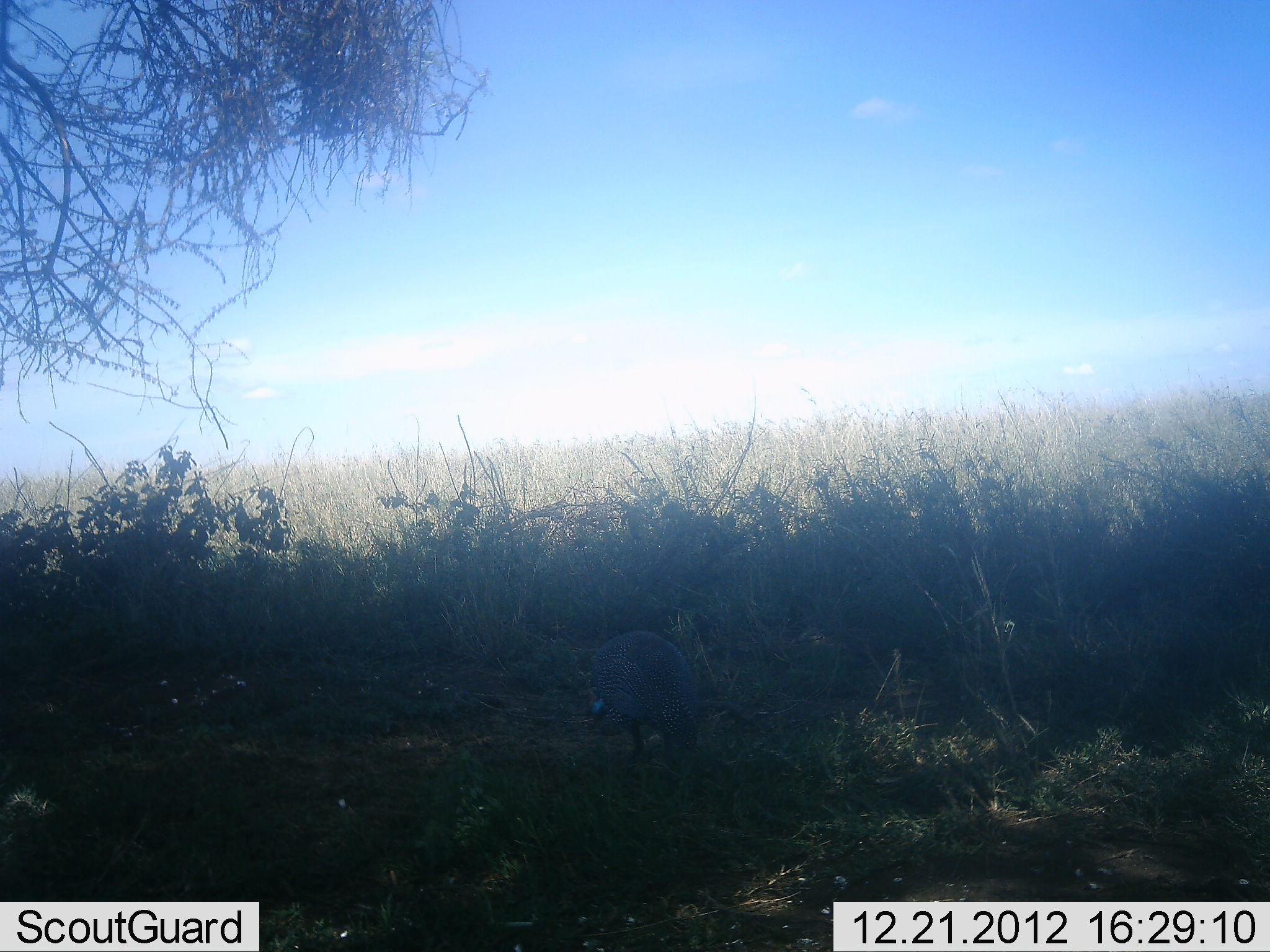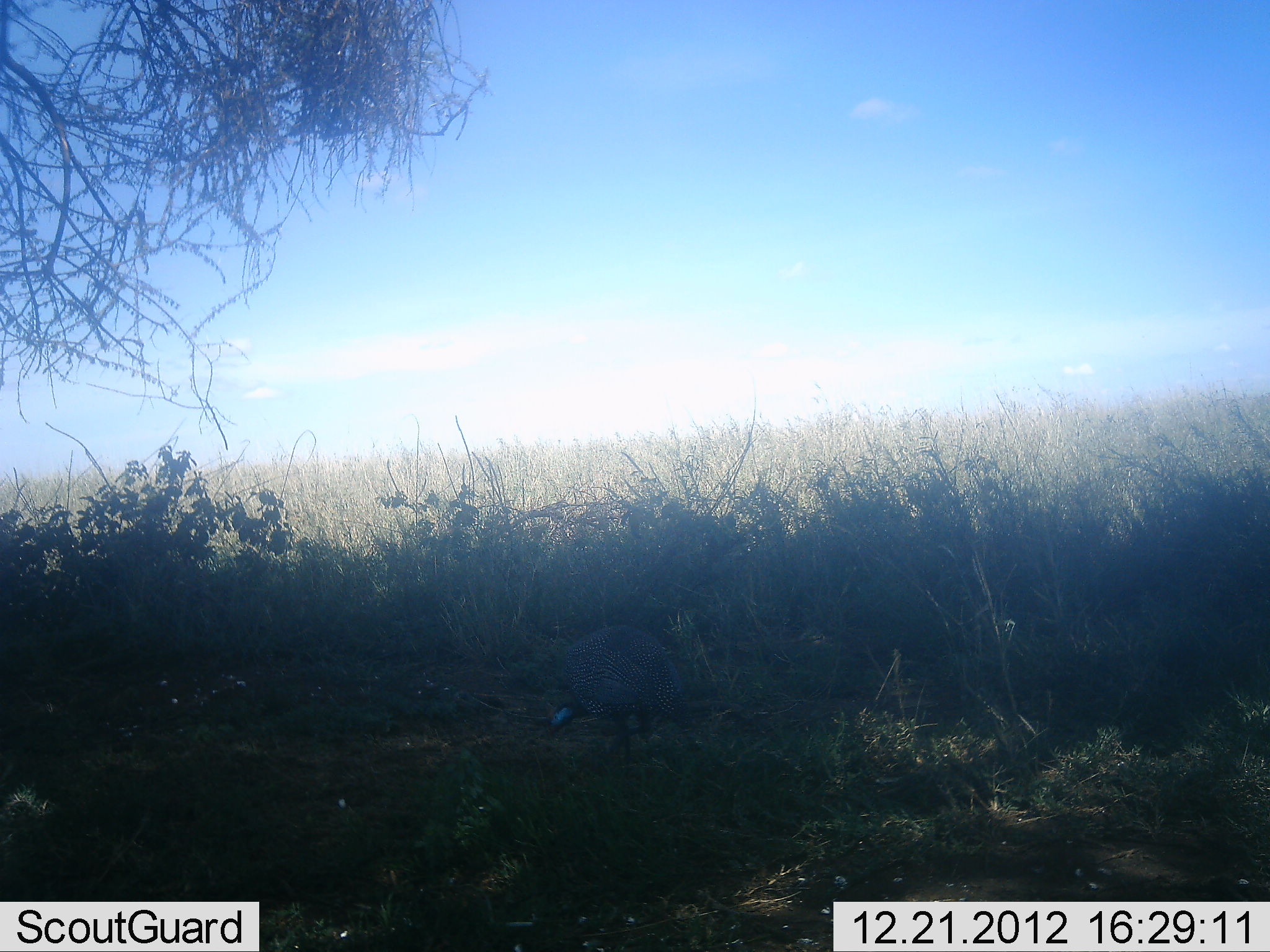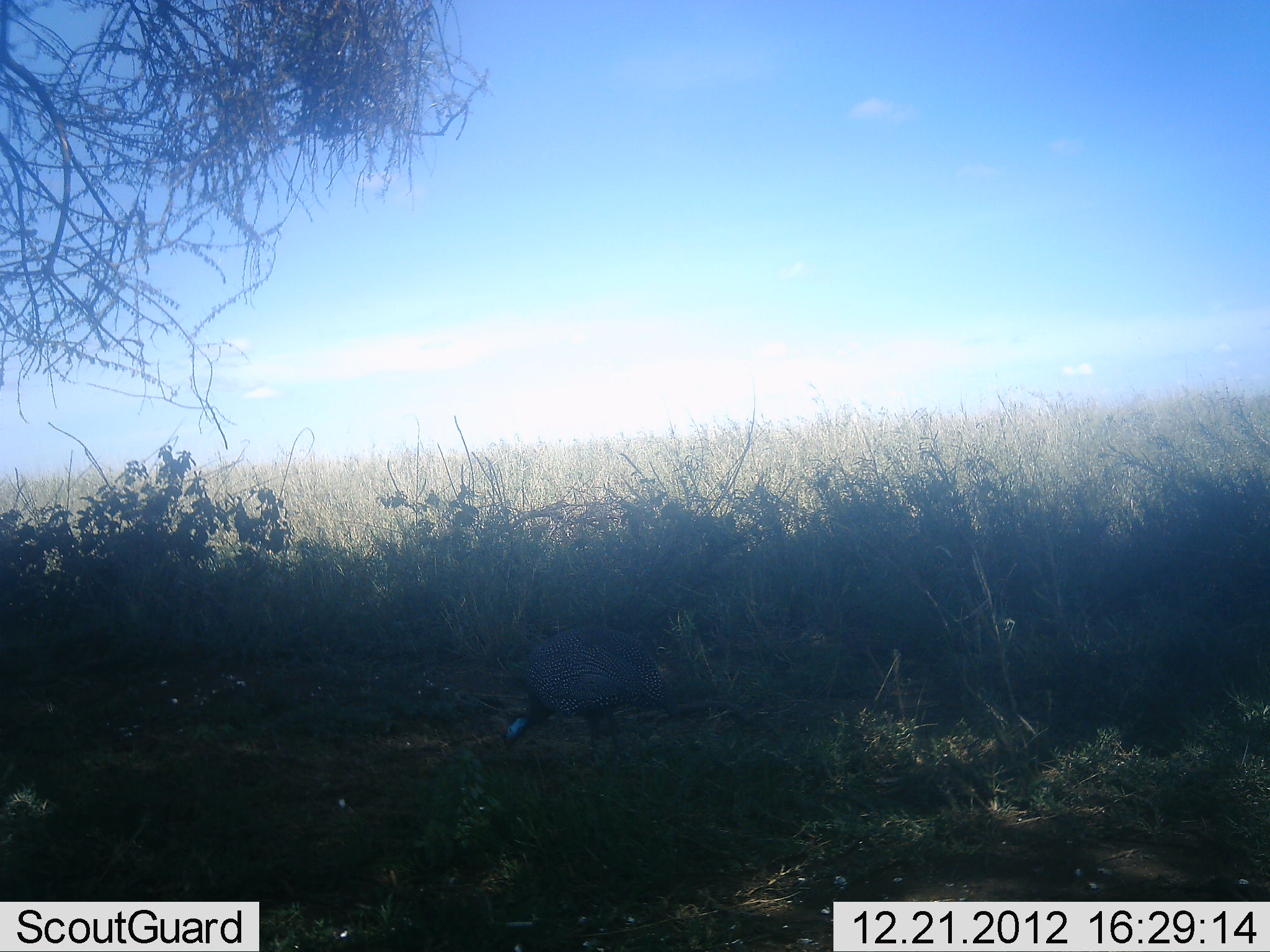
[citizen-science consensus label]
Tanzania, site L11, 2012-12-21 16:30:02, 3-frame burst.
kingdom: Animalia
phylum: Chordata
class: Aves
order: Galliformes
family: Numididae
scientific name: Numididae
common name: guinea fowl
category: guineafowl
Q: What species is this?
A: Guineafowl (guinea fowl) (Numididae).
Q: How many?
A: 1.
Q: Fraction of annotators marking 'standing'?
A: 60%.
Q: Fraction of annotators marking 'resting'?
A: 0%.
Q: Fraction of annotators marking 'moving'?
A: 10%.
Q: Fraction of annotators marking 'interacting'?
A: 0%.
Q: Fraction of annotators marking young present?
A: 0%.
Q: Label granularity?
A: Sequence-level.